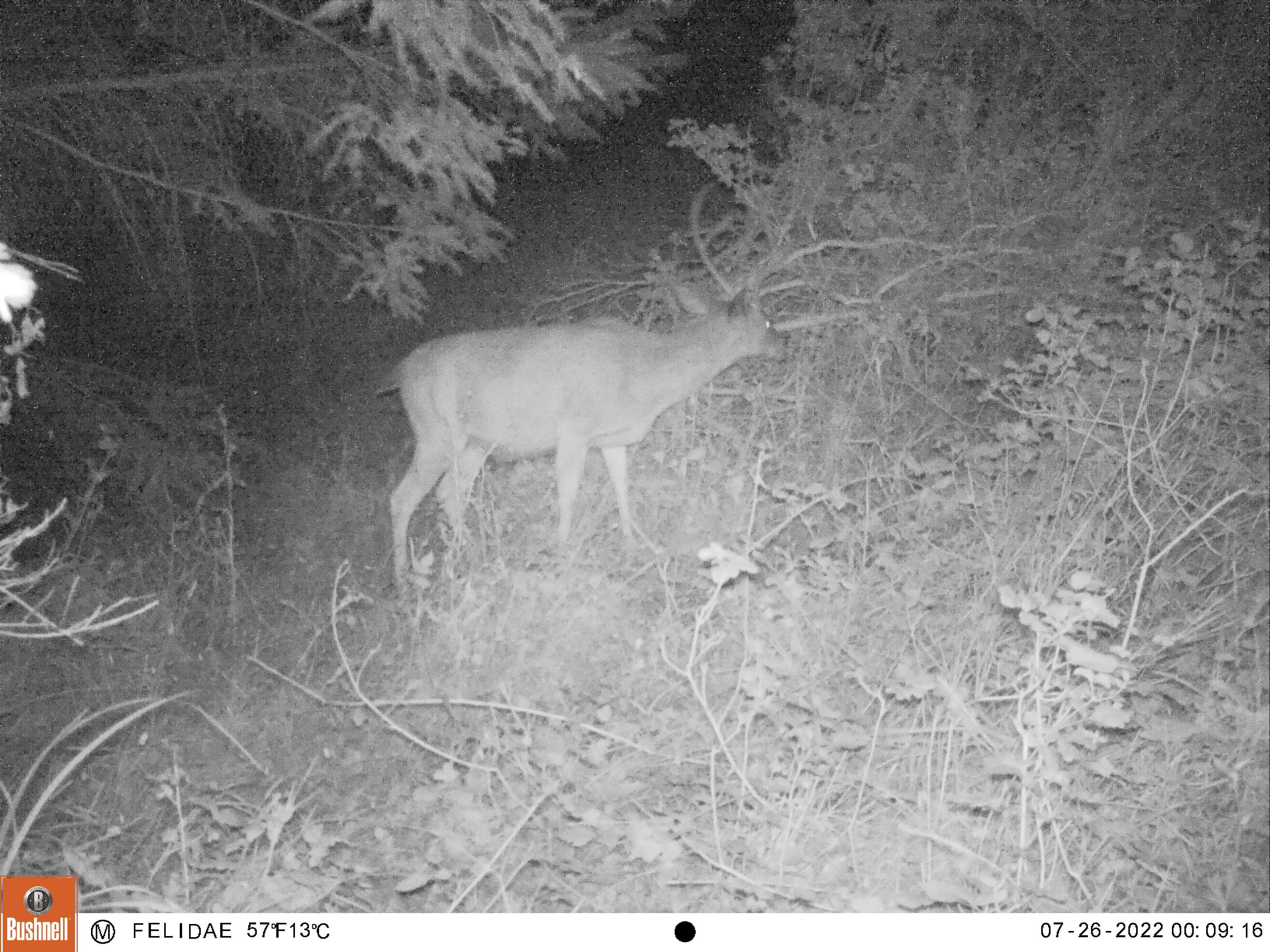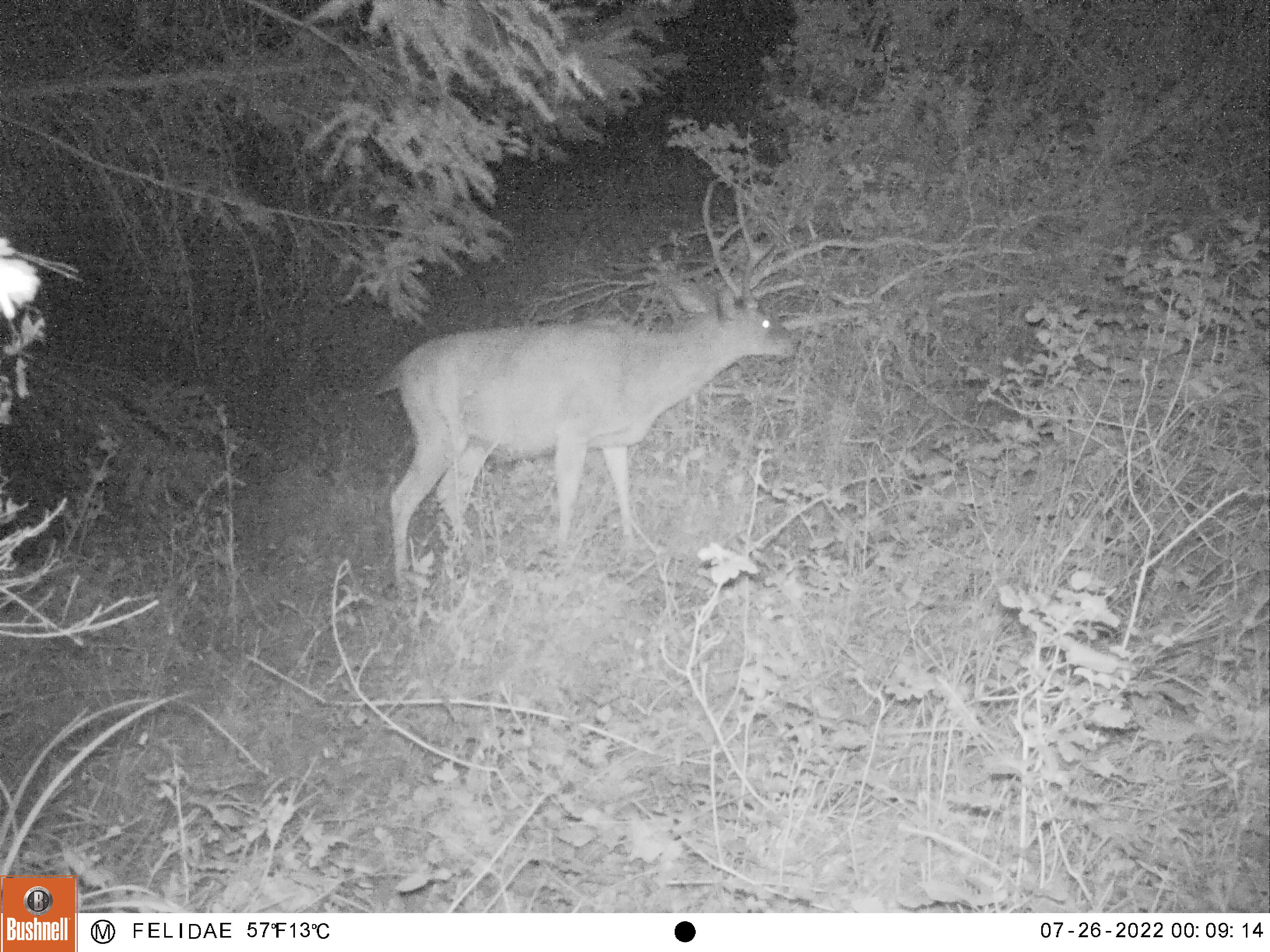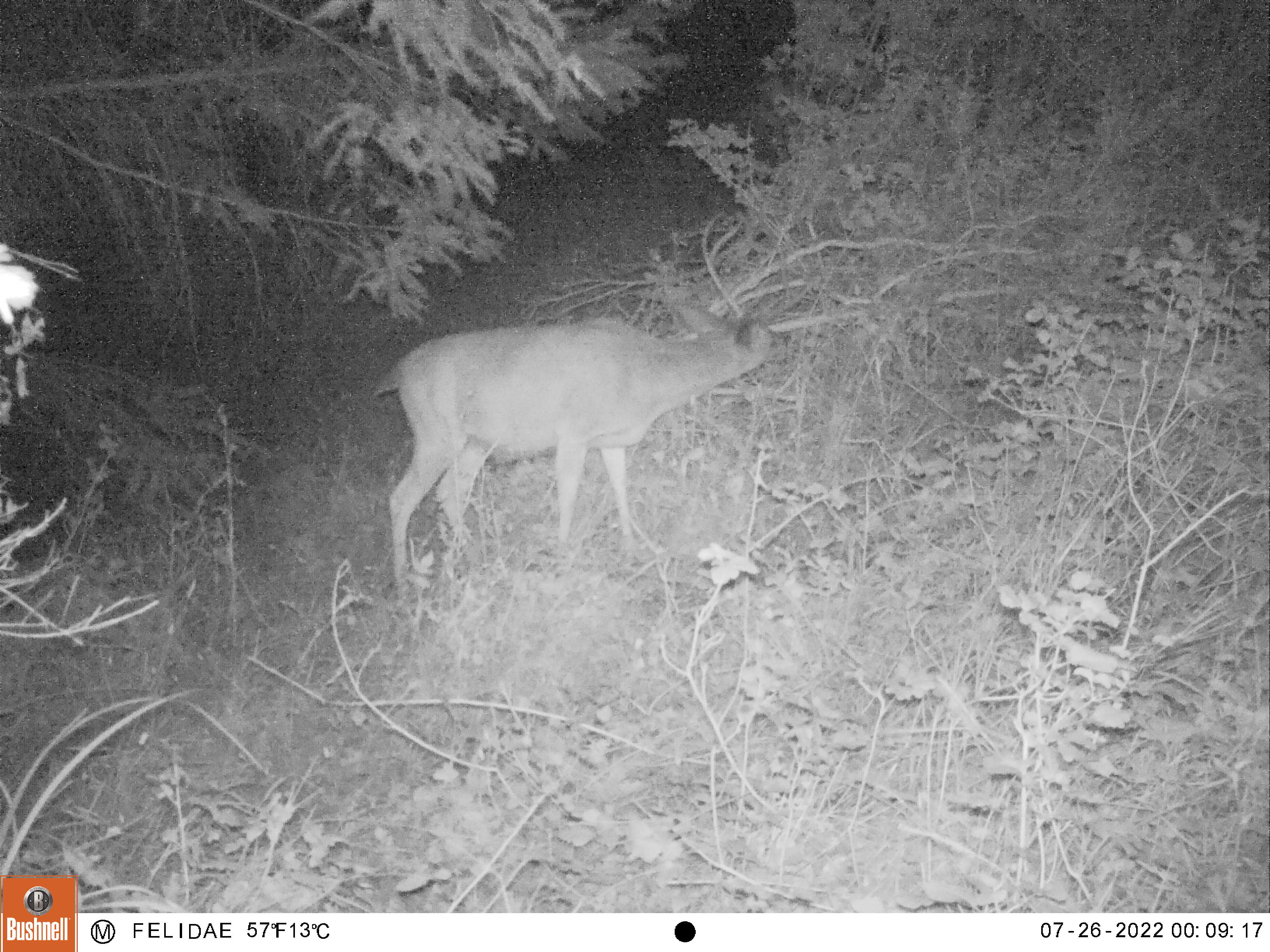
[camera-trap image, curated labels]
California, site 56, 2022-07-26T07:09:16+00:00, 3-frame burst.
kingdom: Animalia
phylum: Chordata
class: Mammalia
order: Artiodactyla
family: Cervidae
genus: Odocoileus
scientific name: Odocoileus hemionus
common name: mule deer